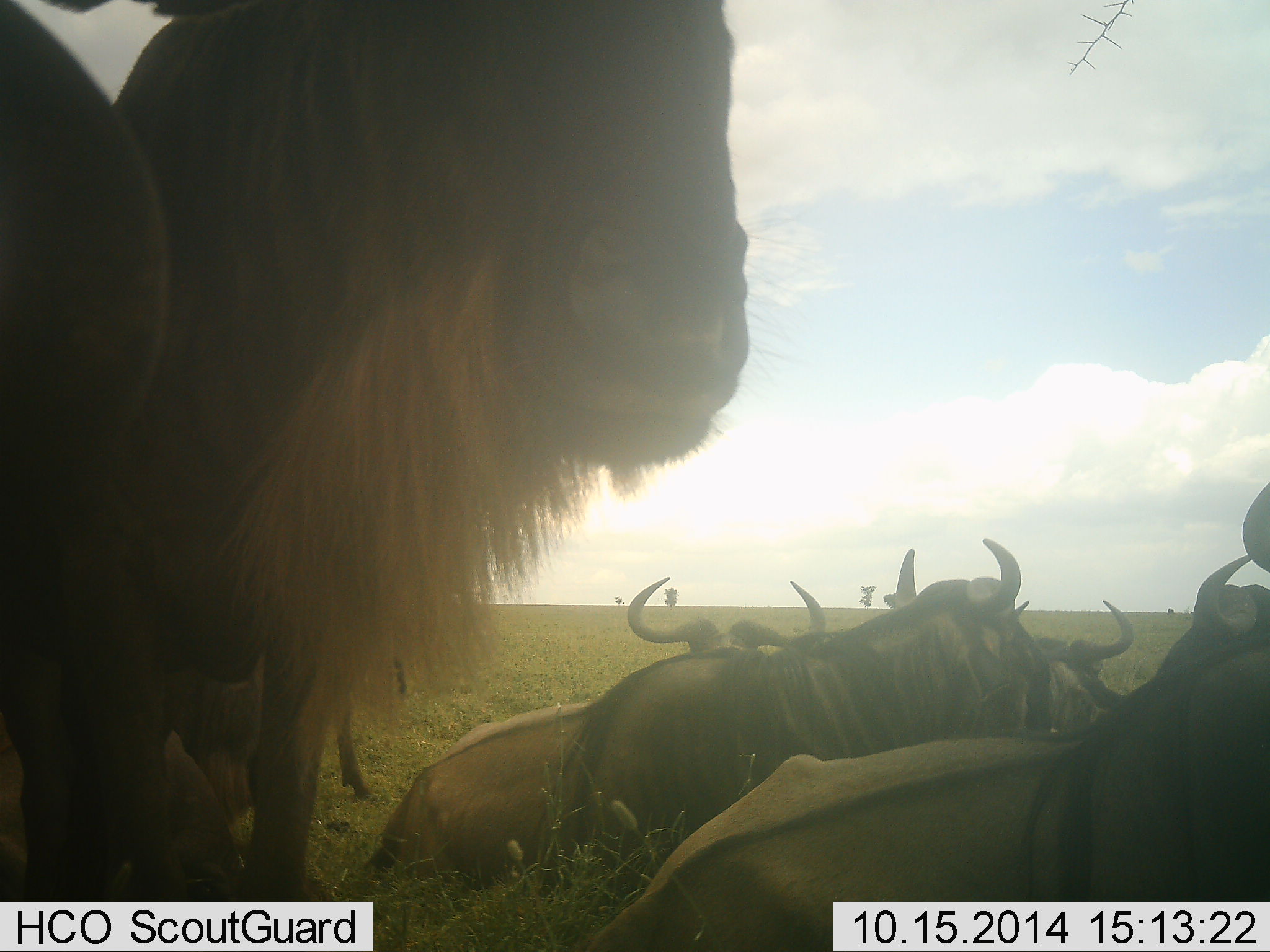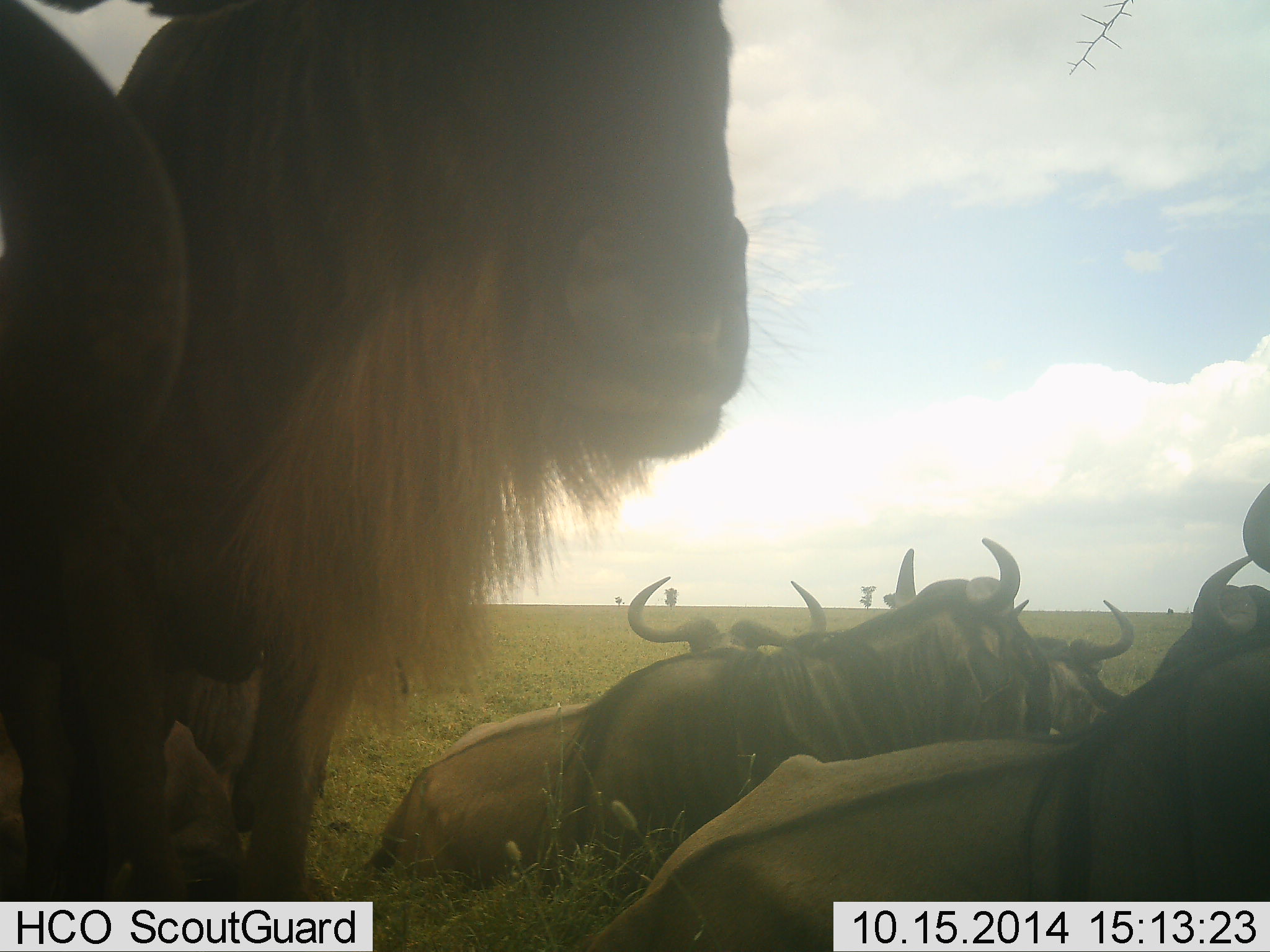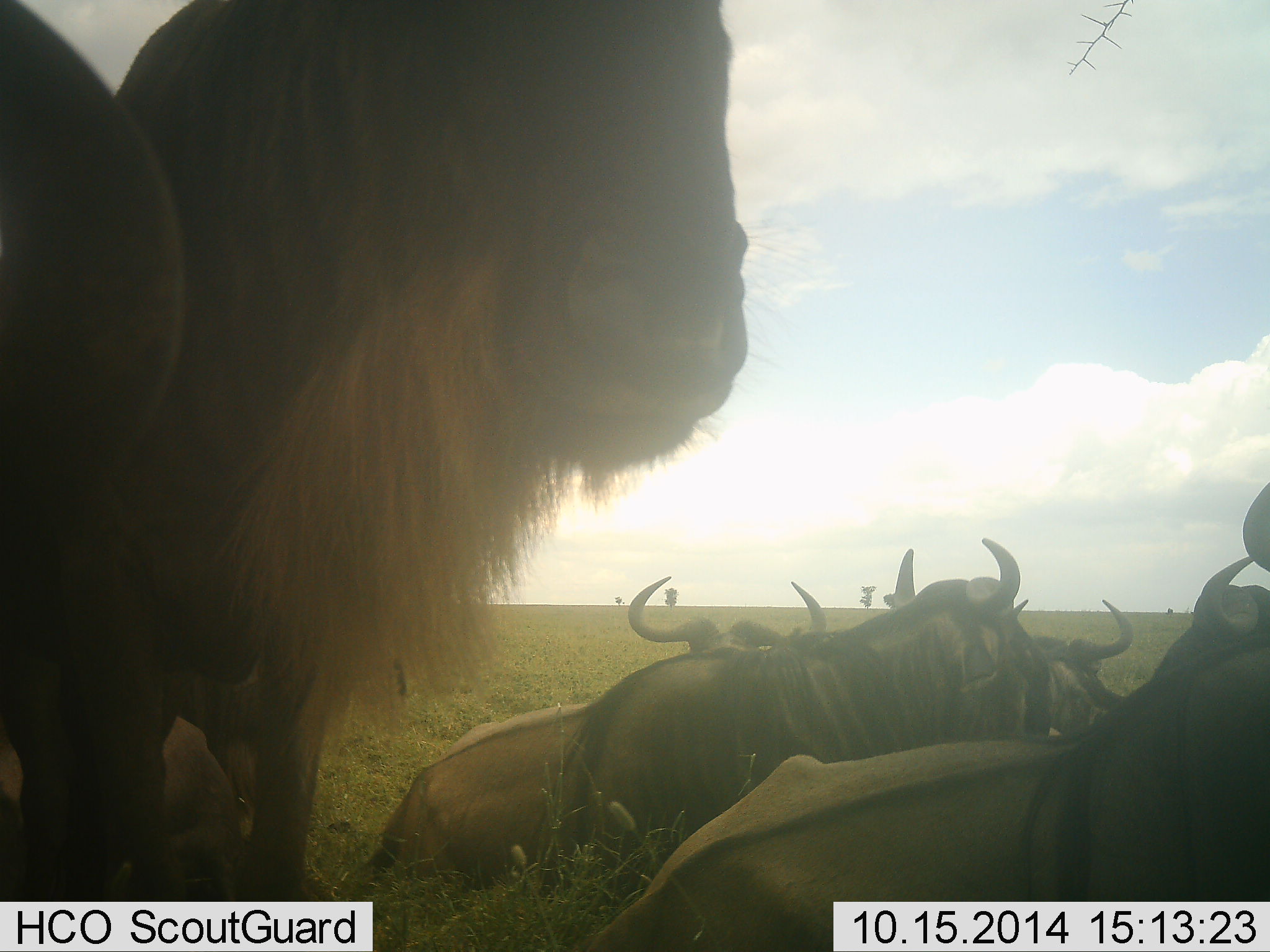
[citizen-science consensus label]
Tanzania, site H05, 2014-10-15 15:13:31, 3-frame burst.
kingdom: Animalia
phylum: Chordata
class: Mammalia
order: Artiodactyla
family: Bovidae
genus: Connochaetes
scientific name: Connochaetes taurinus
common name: blue wildebeest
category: wildebeest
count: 9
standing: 80%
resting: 90%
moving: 10%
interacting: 10%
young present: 0%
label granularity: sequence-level